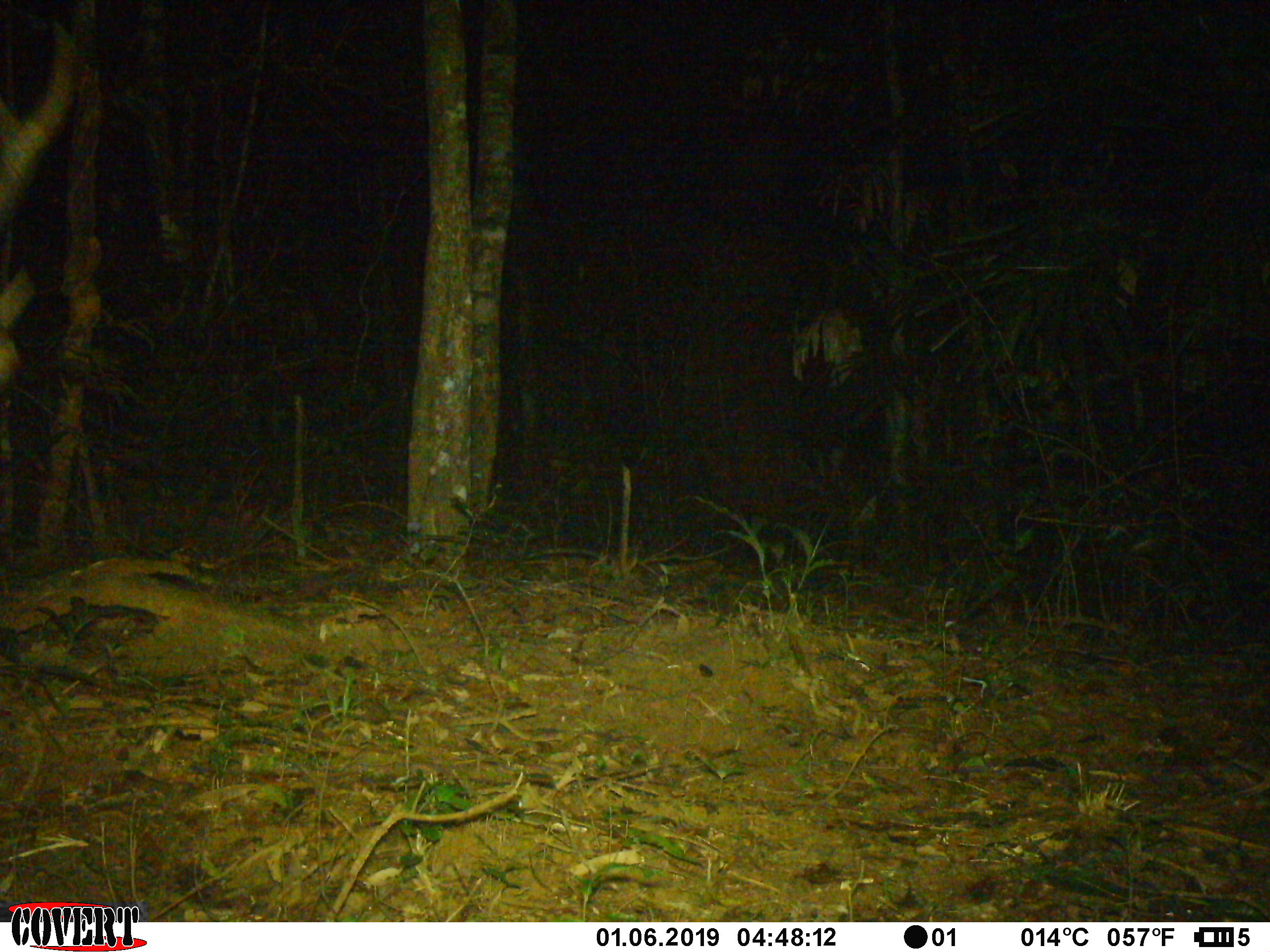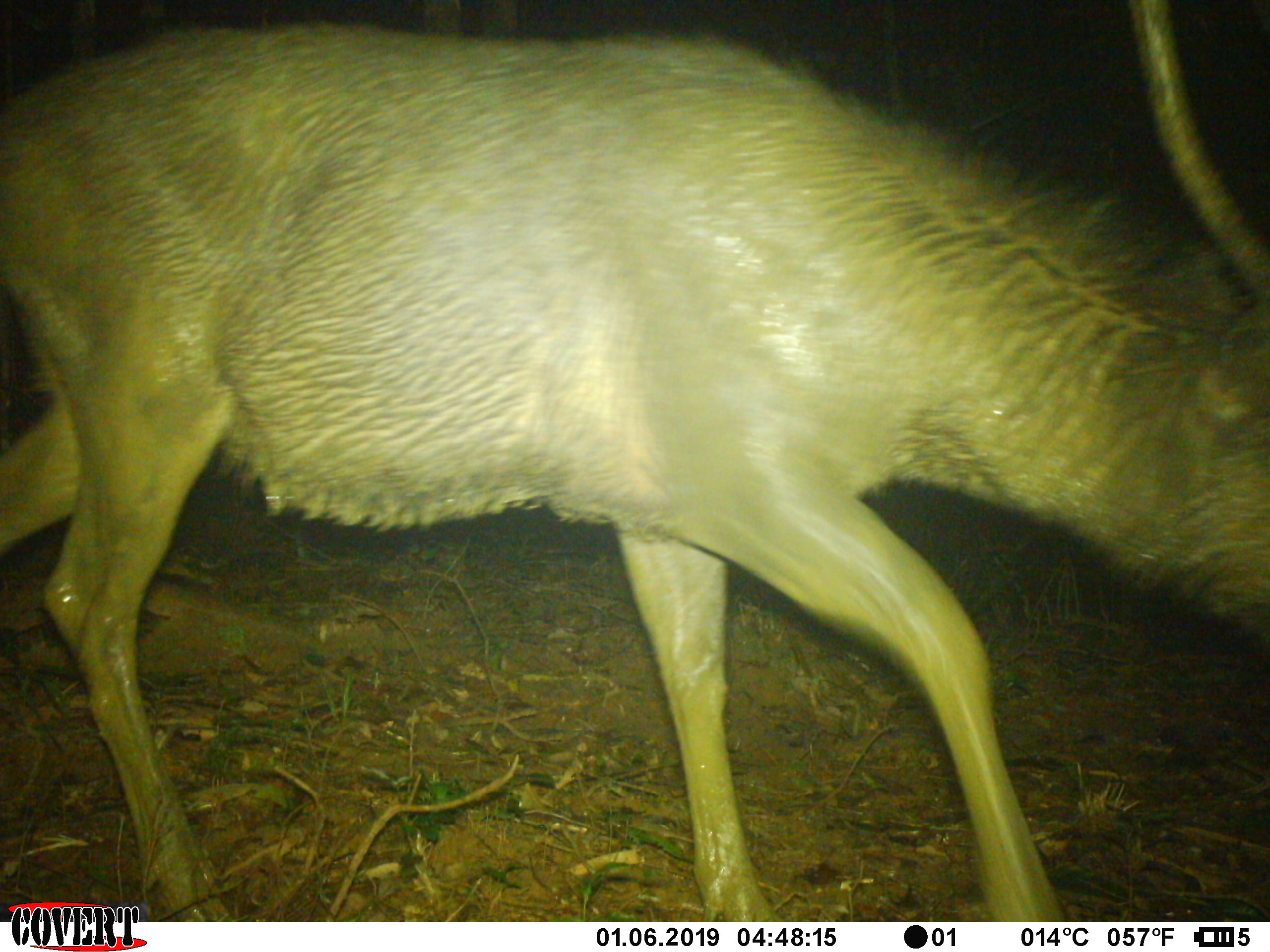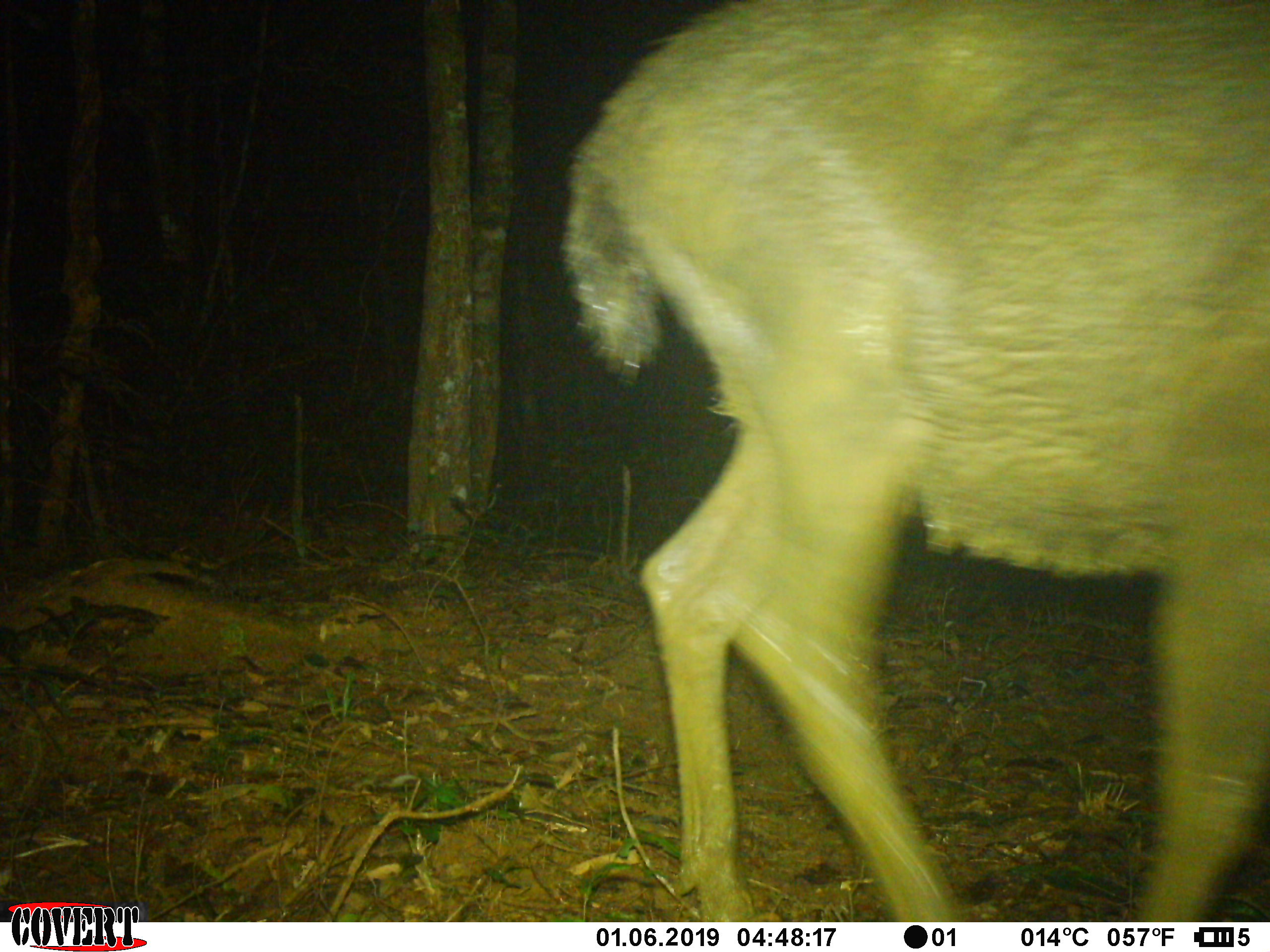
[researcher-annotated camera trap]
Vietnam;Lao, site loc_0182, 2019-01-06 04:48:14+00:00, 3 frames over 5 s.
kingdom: Animalia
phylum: Chordata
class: Mammalia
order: Artiodactyla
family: Cervidae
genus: Rusa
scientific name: Rusa unicolor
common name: sambar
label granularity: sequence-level